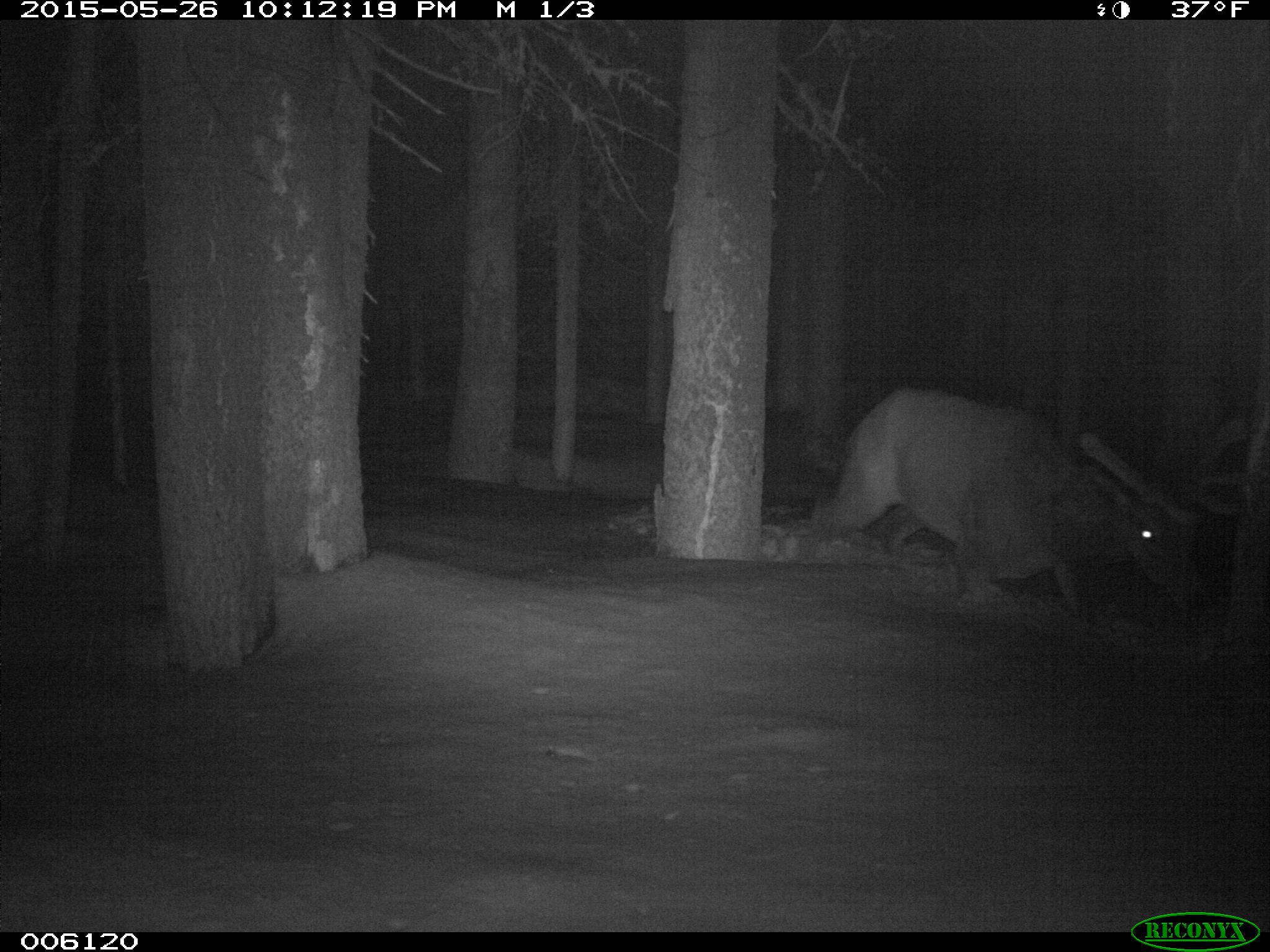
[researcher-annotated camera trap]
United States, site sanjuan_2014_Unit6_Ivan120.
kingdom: Animalia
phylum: Chordata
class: Mammalia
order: Artiodactyla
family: Cervidae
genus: Cervus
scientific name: Cervus elaphus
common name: red deer